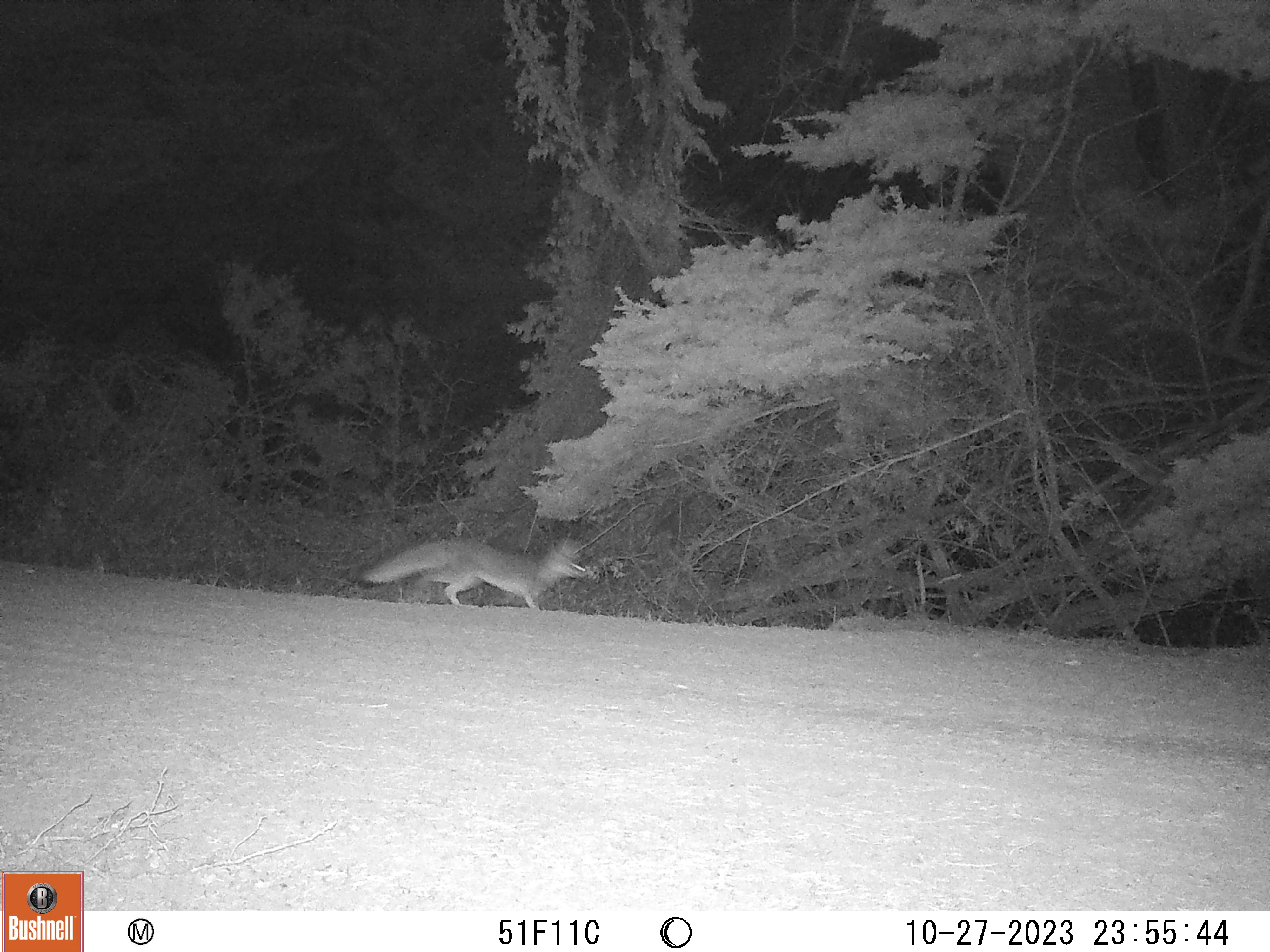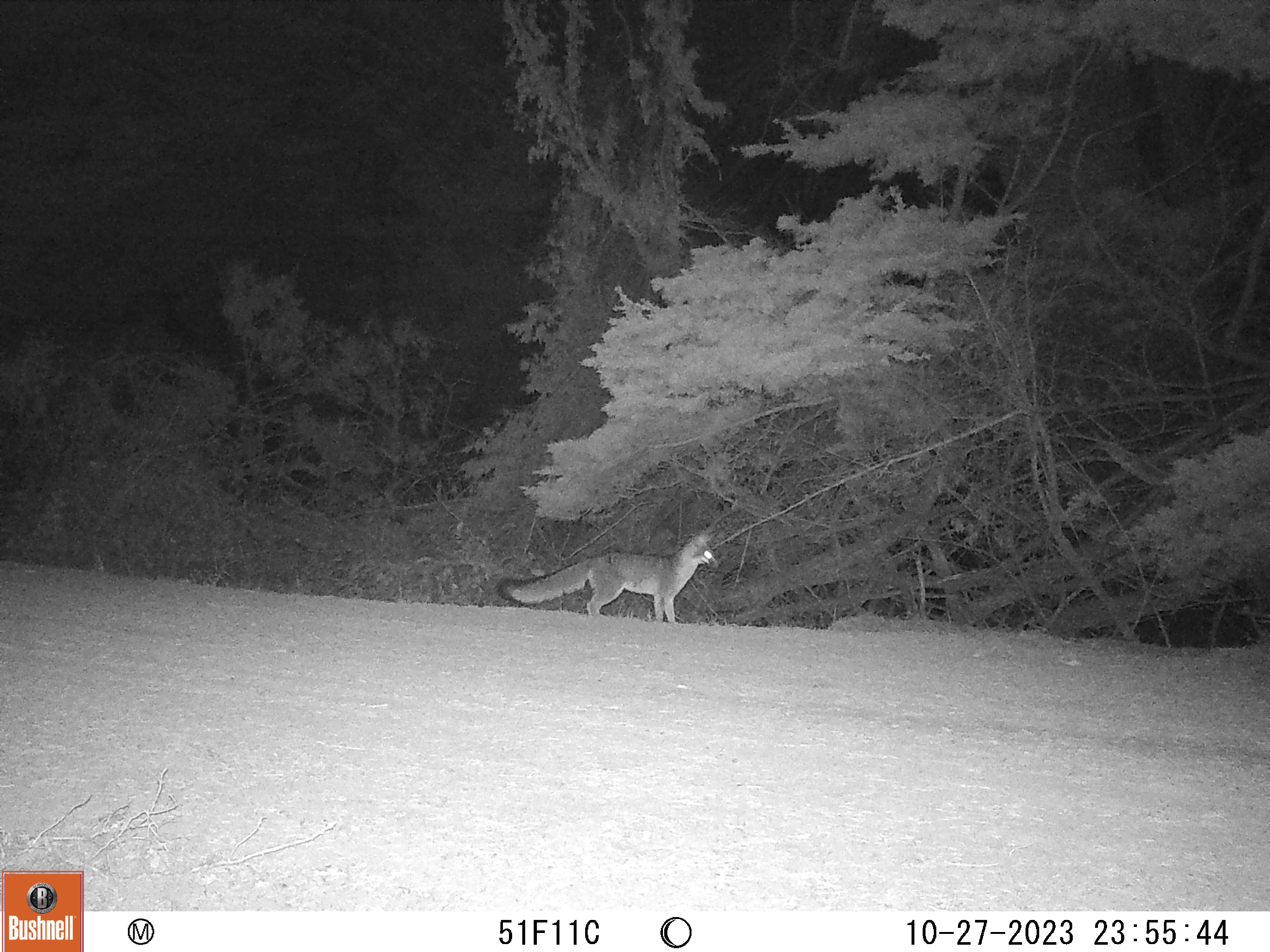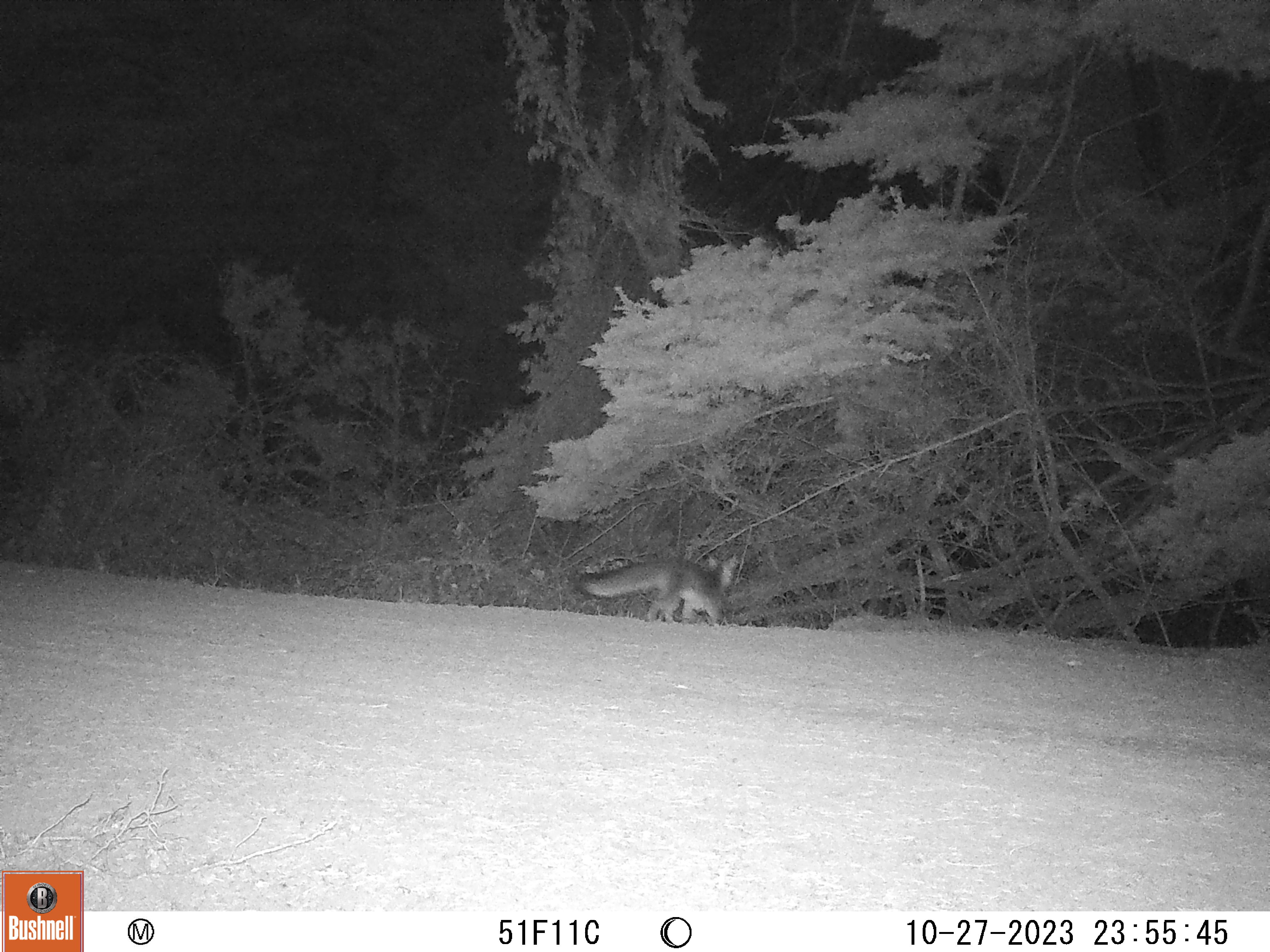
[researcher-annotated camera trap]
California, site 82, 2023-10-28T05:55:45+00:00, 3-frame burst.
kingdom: Animalia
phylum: Chordata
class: Mammalia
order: Carnivora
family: Canidae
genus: Urocyon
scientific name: Urocyon cinereoargenteus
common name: gray fox